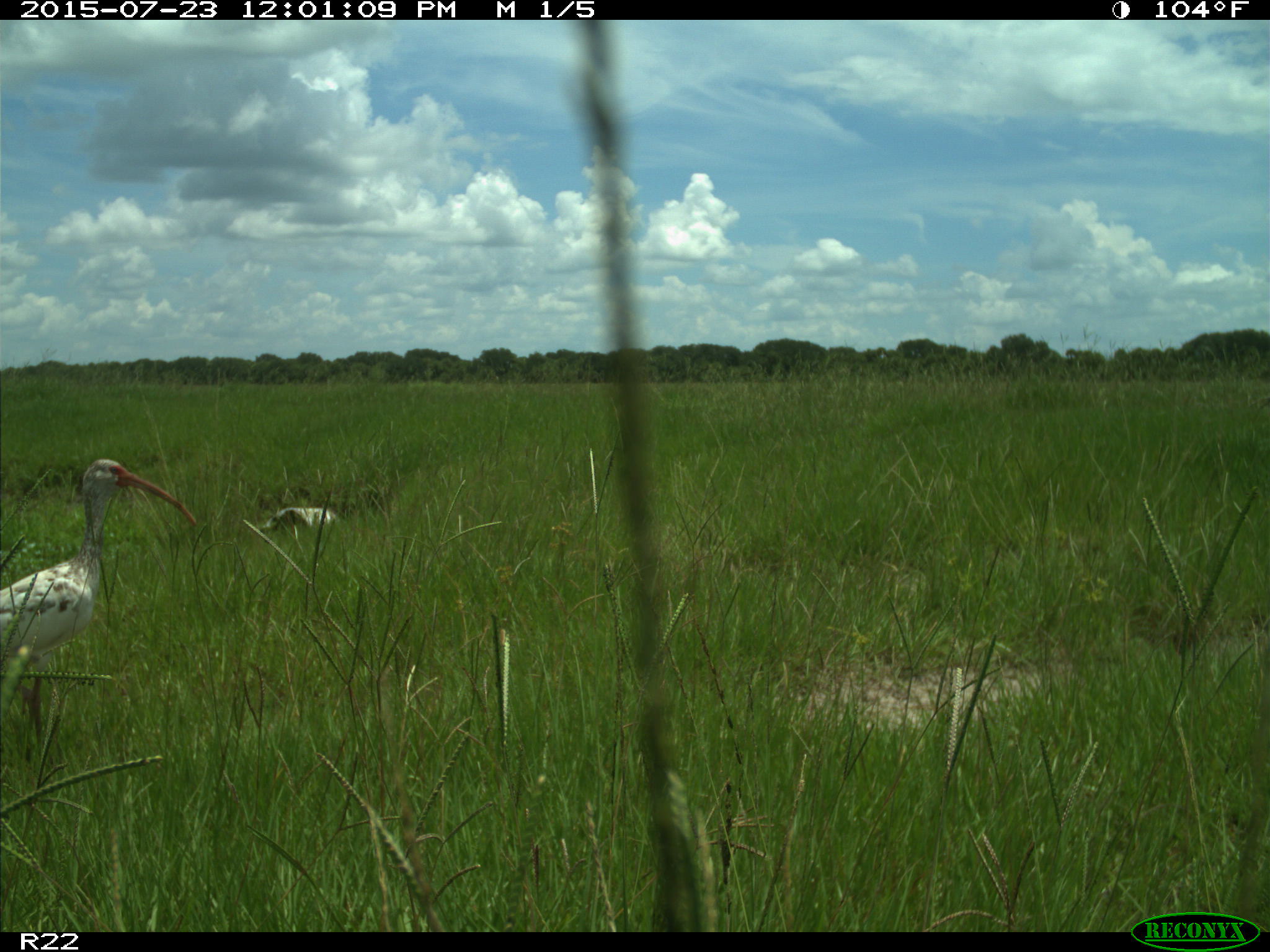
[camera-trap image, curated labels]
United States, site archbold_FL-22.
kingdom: Animalia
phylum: Chordata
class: Mammalia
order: Artiodactyla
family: Bovidae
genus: Bos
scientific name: Bos taurus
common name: domestic cow